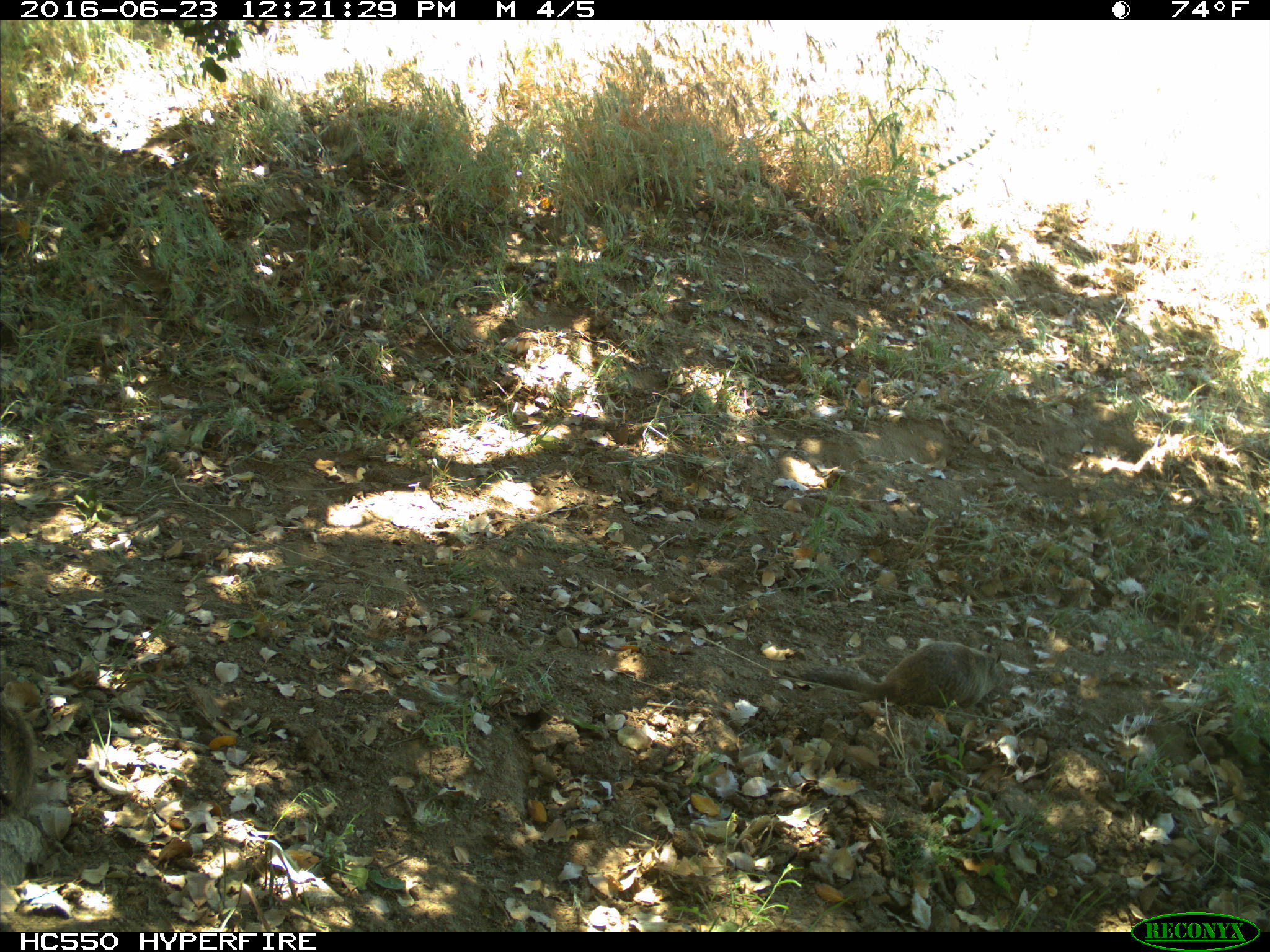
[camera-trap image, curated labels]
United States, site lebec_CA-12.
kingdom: Animalia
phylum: Chordata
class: Mammalia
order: Rodentia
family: Sciuridae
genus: Otospermophilus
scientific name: Otospermophilus beecheyi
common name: california ground squirrel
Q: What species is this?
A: Otospermophilus beecheyi (california ground squirrel).